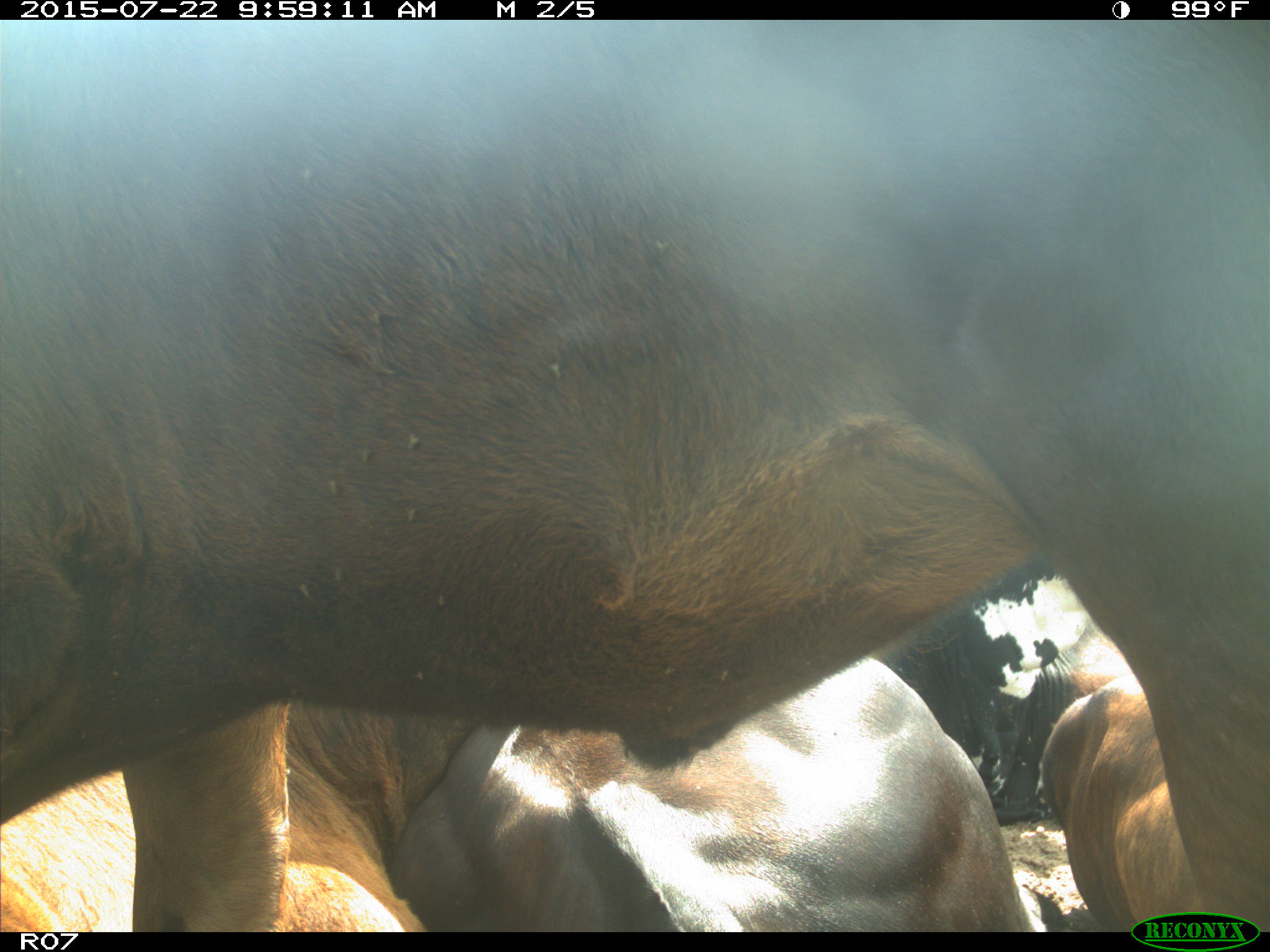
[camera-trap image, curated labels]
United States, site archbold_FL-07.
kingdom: Animalia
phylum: Chordata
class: Mammalia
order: Carnivora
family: Procyonidae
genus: Procyon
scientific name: Procyon lotor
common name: common raccoon